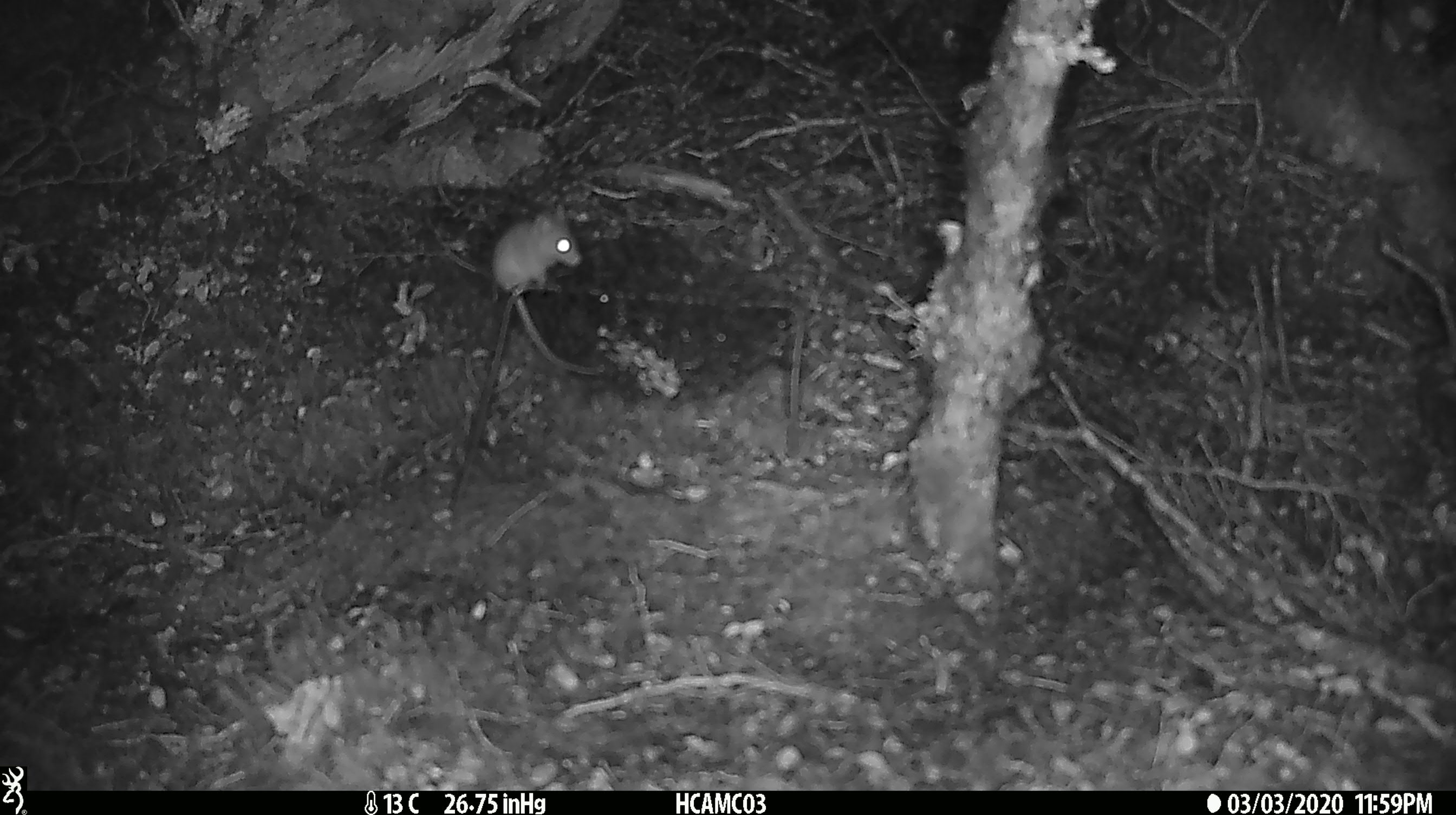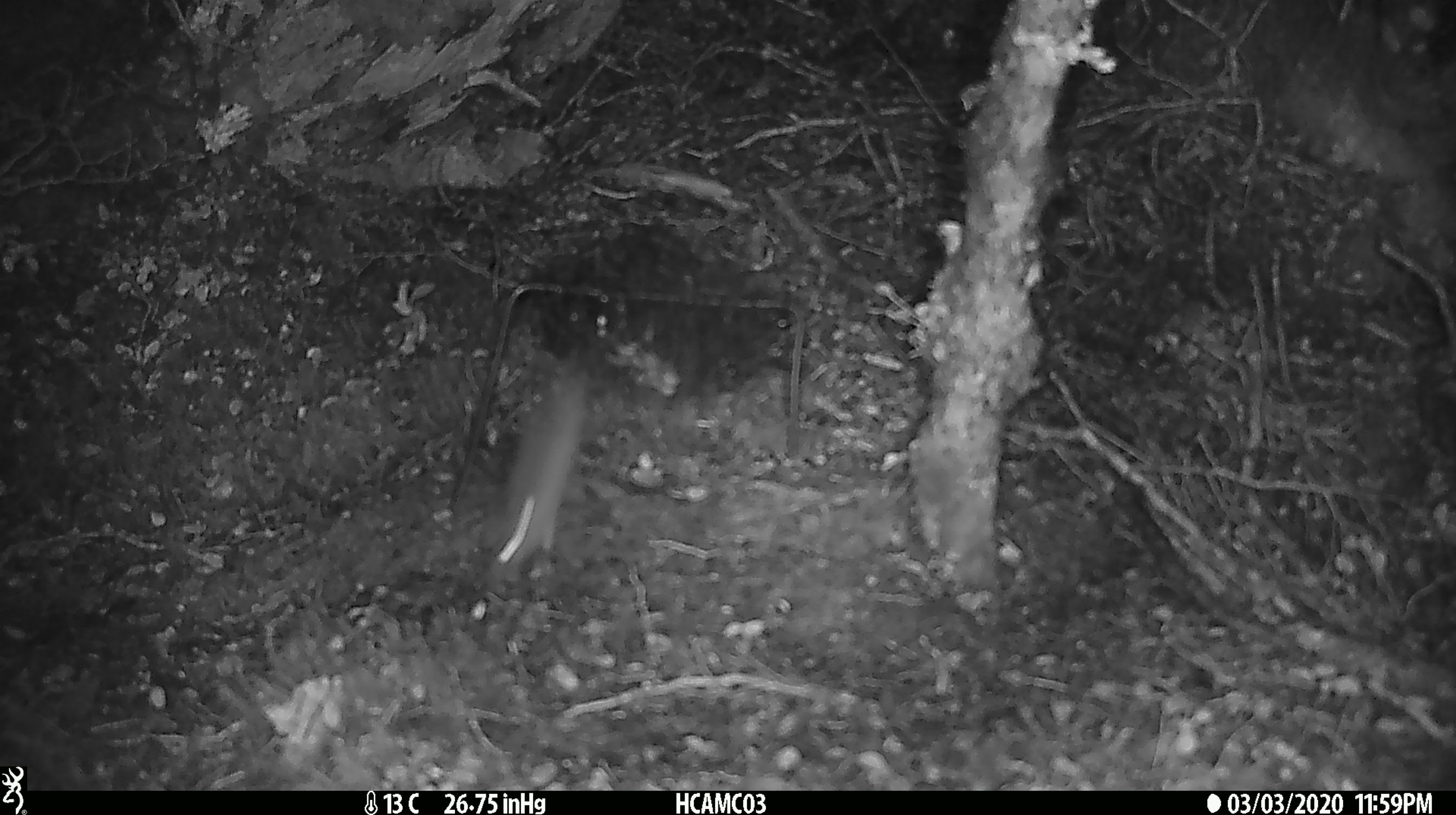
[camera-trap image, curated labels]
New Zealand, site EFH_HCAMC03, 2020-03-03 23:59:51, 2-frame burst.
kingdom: Animalia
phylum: Chordata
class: Mammalia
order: Rodentia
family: Muridae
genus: Mus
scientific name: Mus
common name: mouse